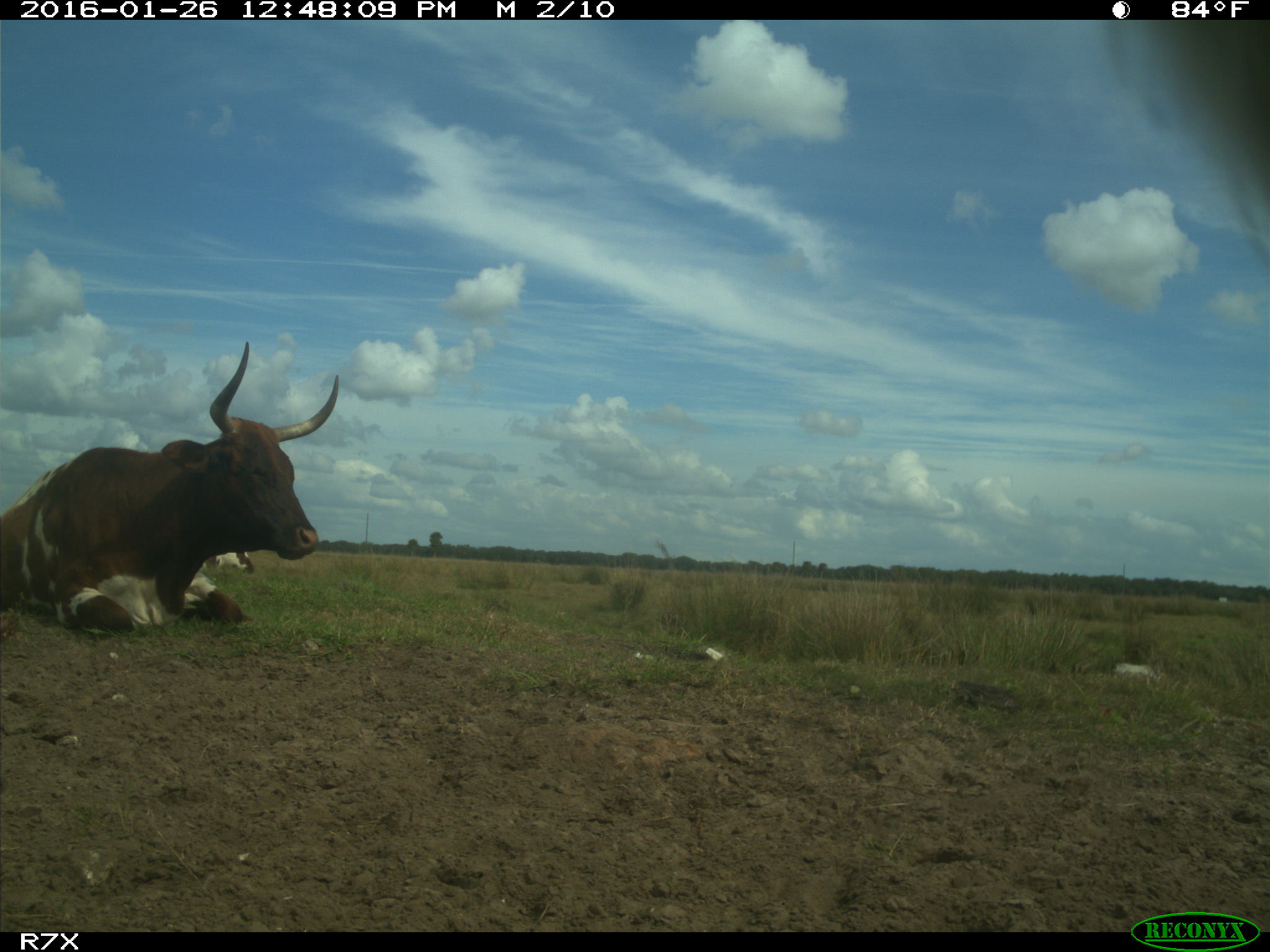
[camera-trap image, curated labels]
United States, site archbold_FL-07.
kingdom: Animalia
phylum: Chordata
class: Mammalia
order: Artiodactyla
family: Bovidae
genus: Bos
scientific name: Bos taurus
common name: domestic cow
Bos taurus (domestic cow).